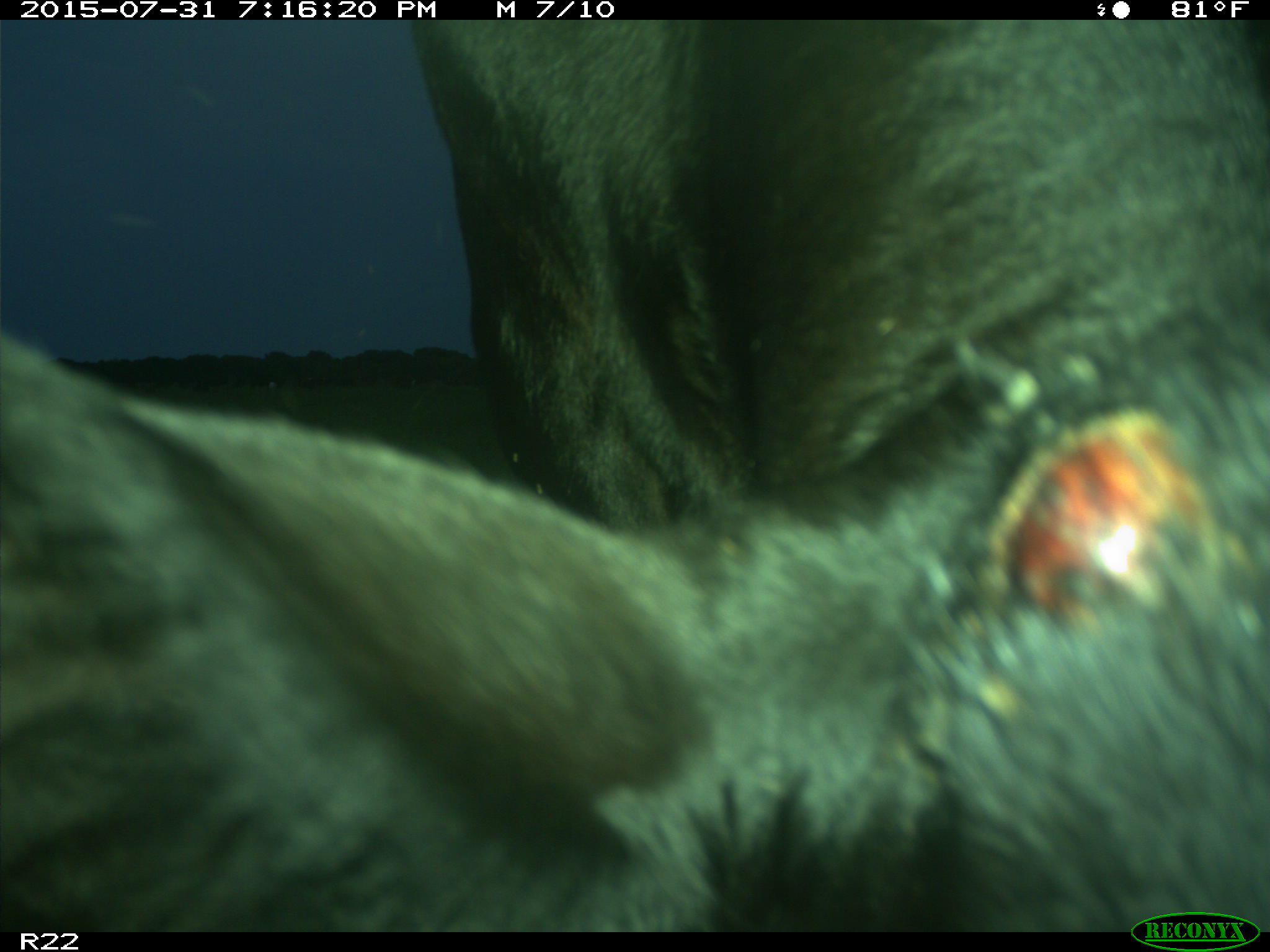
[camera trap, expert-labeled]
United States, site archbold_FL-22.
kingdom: Animalia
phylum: Chordata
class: Mammalia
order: Artiodactyla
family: Bovidae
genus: Bos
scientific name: Bos taurus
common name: domestic cow